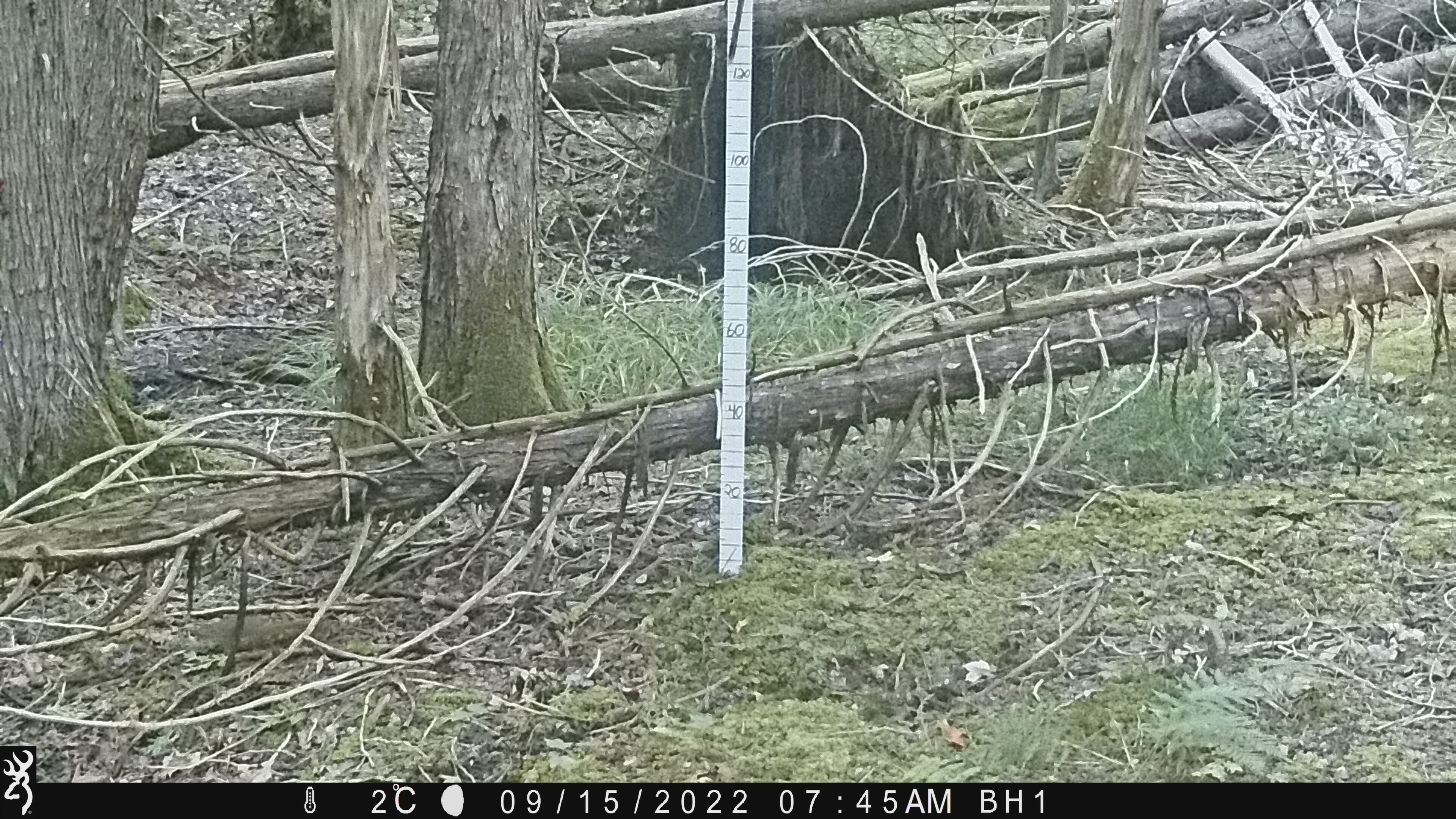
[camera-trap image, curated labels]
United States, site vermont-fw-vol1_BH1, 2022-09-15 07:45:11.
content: unidentified animal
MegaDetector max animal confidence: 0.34